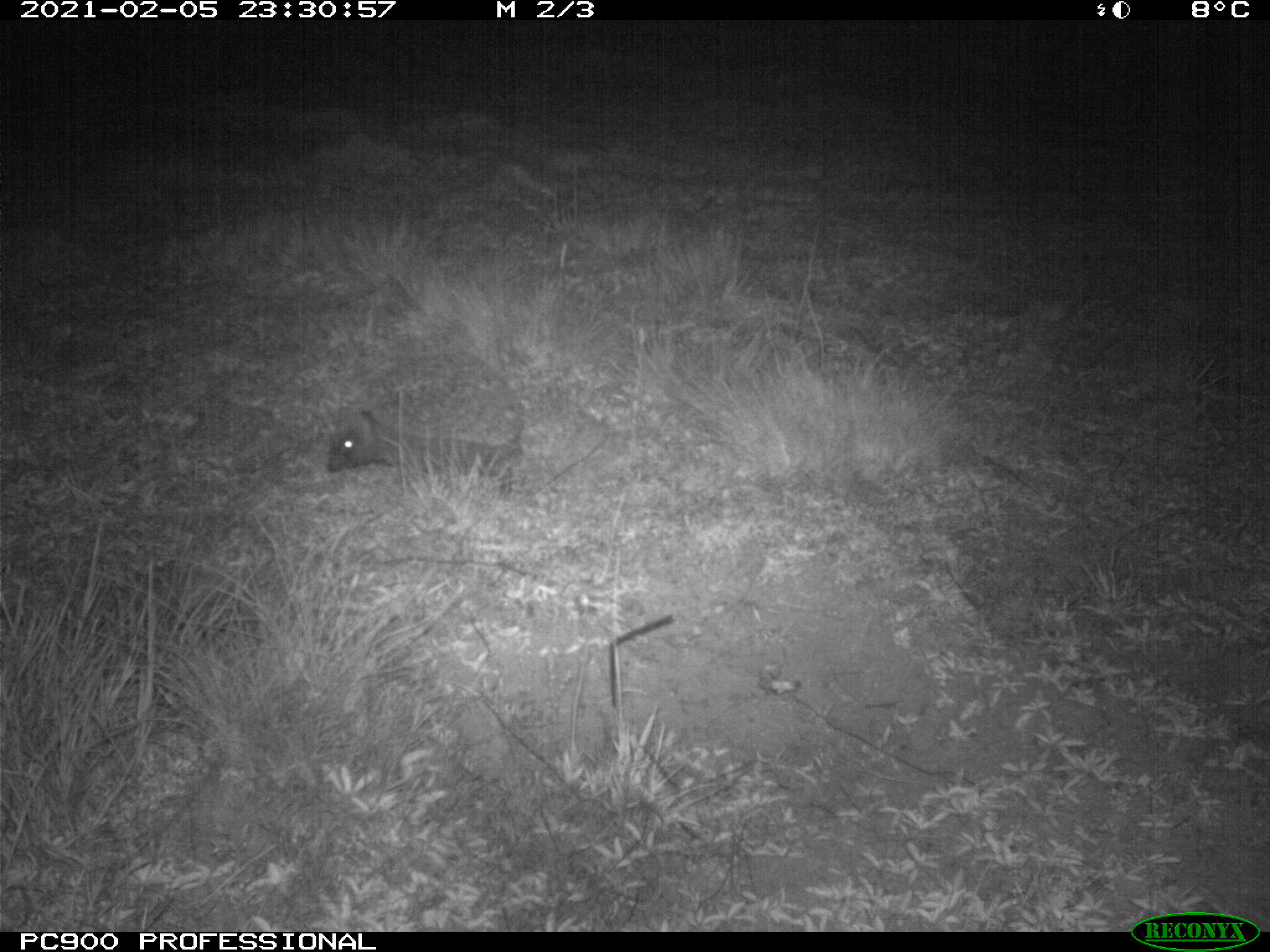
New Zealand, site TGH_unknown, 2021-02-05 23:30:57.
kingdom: Animalia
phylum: Chordata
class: Mammalia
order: Eulipotyphla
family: Erinaceidae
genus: Erinaceus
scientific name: Erinaceus europaeus europaeus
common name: european hedgehog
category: hedgehog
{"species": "hedgehog (european hedgehog) (Erinaceus europaeus europaeus)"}